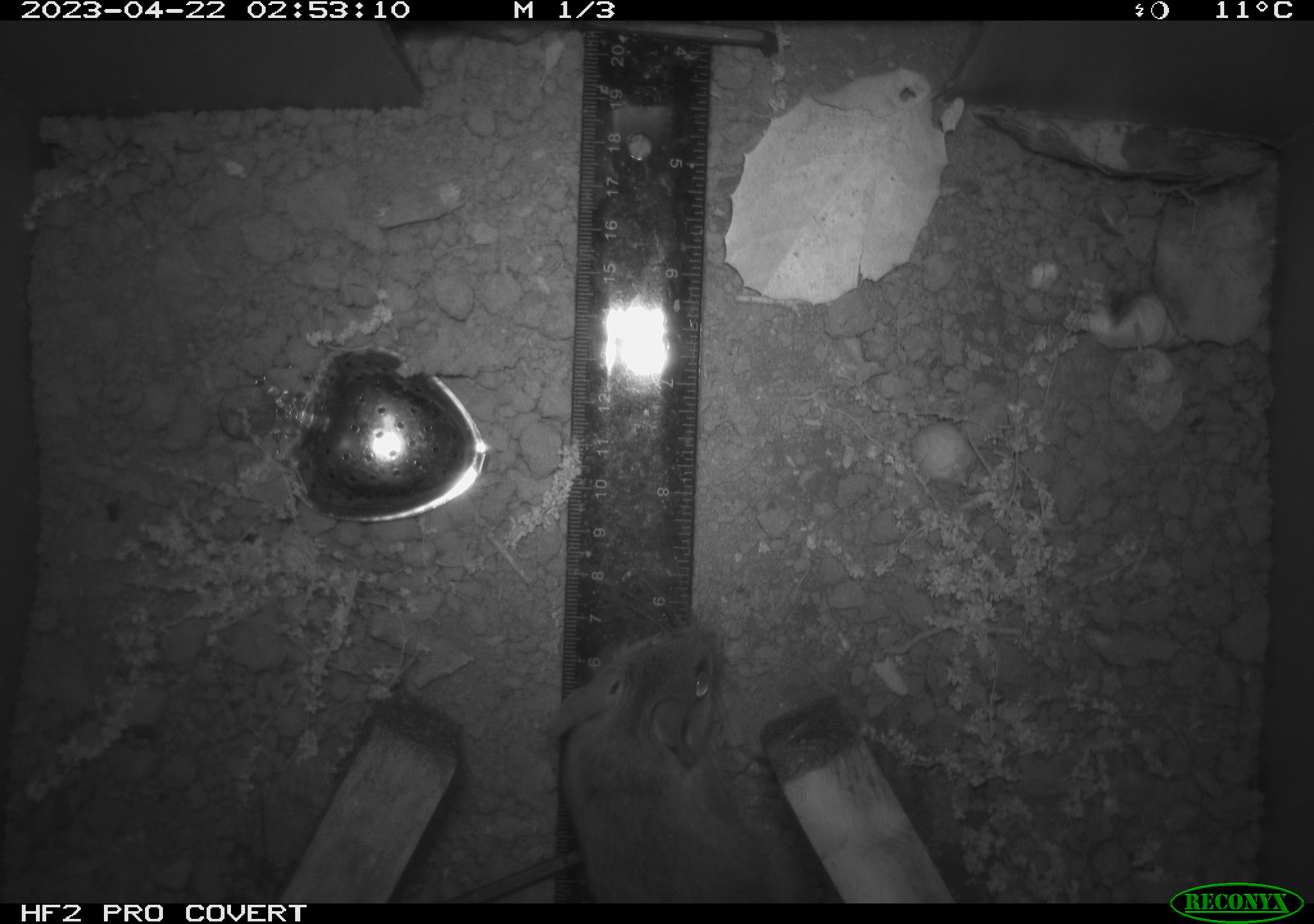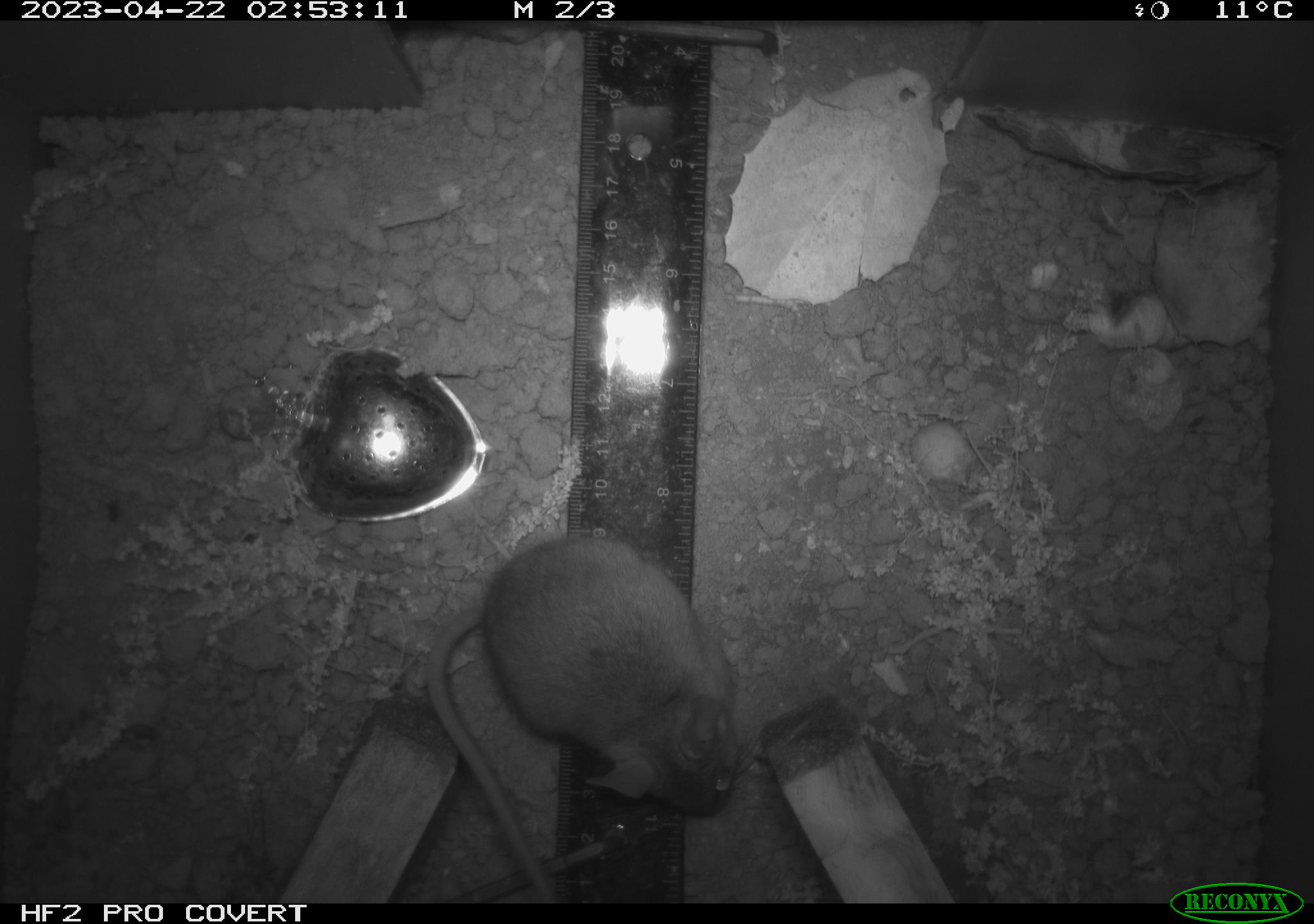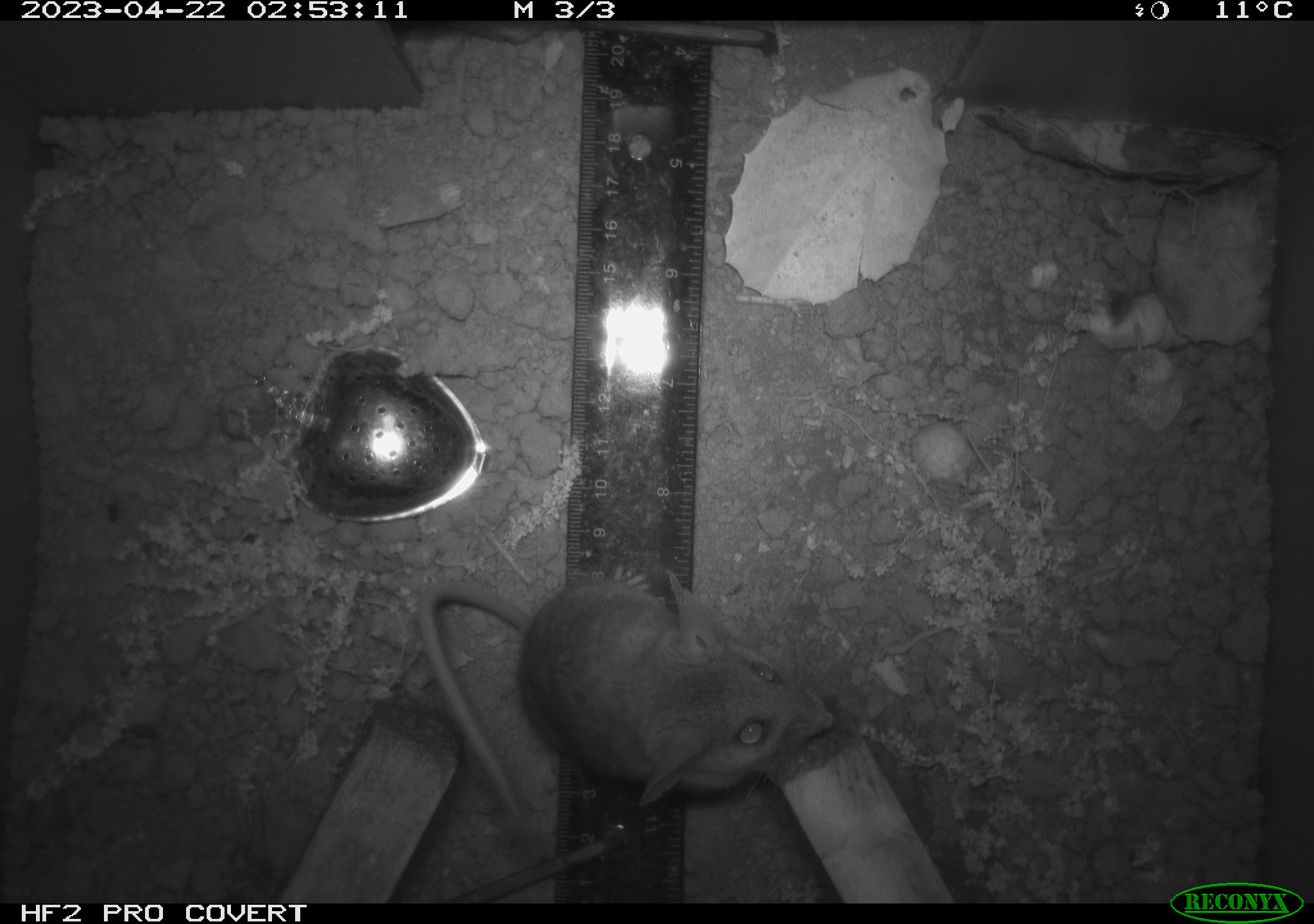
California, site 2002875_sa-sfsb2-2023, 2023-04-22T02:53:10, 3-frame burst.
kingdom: Animalia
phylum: Chordata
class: Mammalia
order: Rodentia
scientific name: Rodentia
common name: mouse species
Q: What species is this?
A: Mouse species (Rodentia).